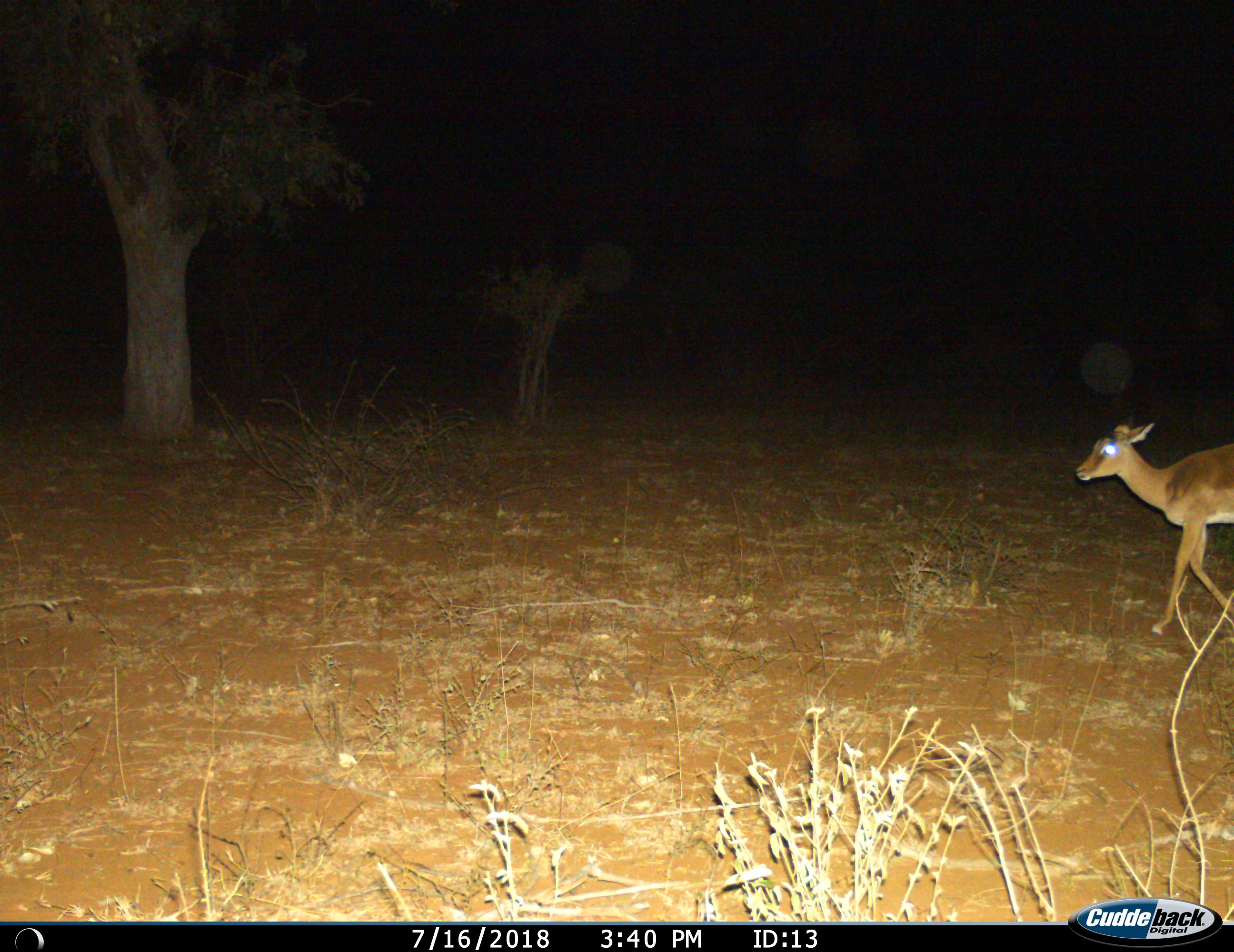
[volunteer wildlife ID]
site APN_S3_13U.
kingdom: Animalia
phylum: Chordata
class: Mammalia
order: Artiodactyla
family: Bovidae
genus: Aepyceros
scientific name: Aepyceros melampus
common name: impala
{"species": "impala (Aepyceros melampus)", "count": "1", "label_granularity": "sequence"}